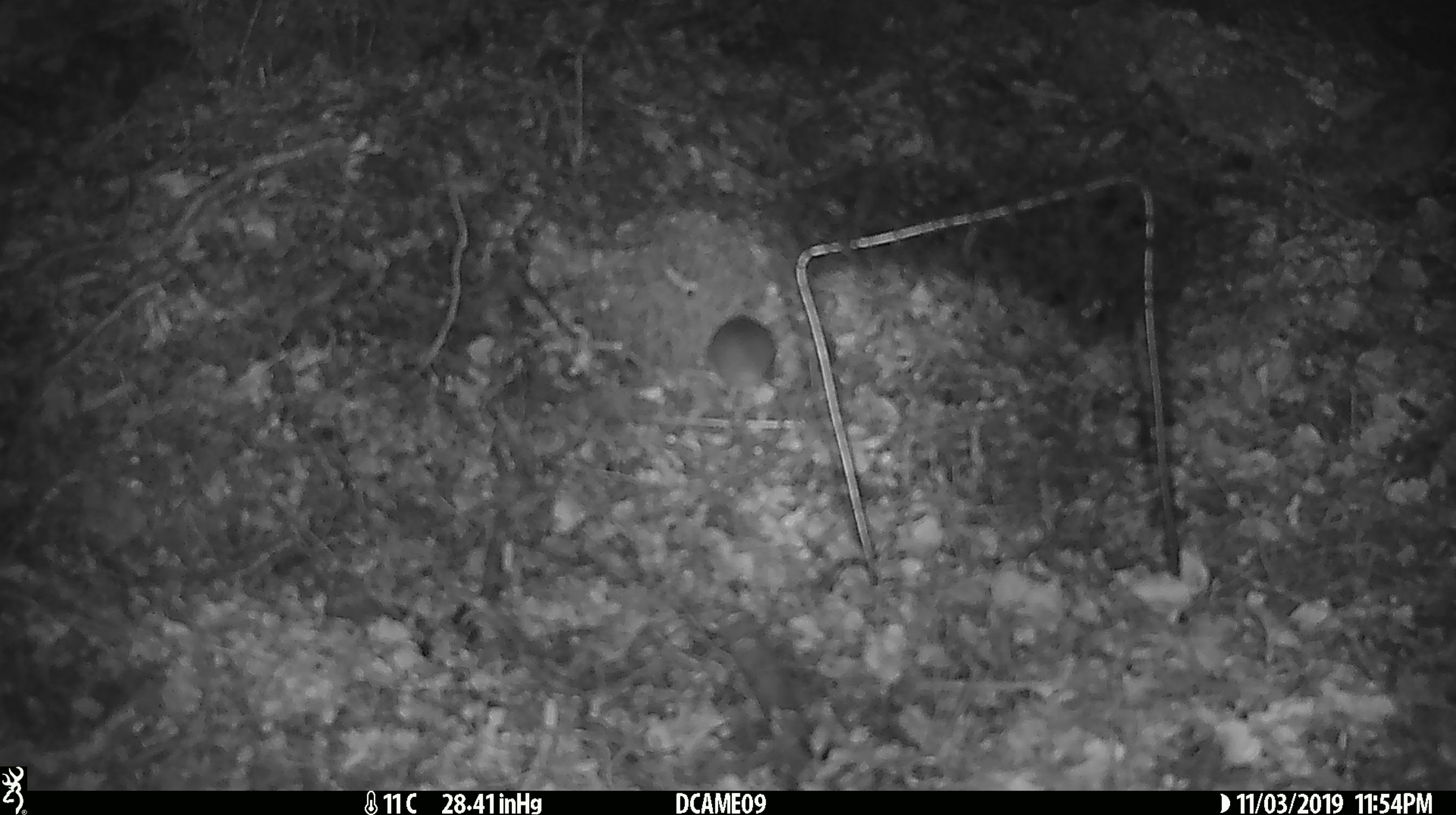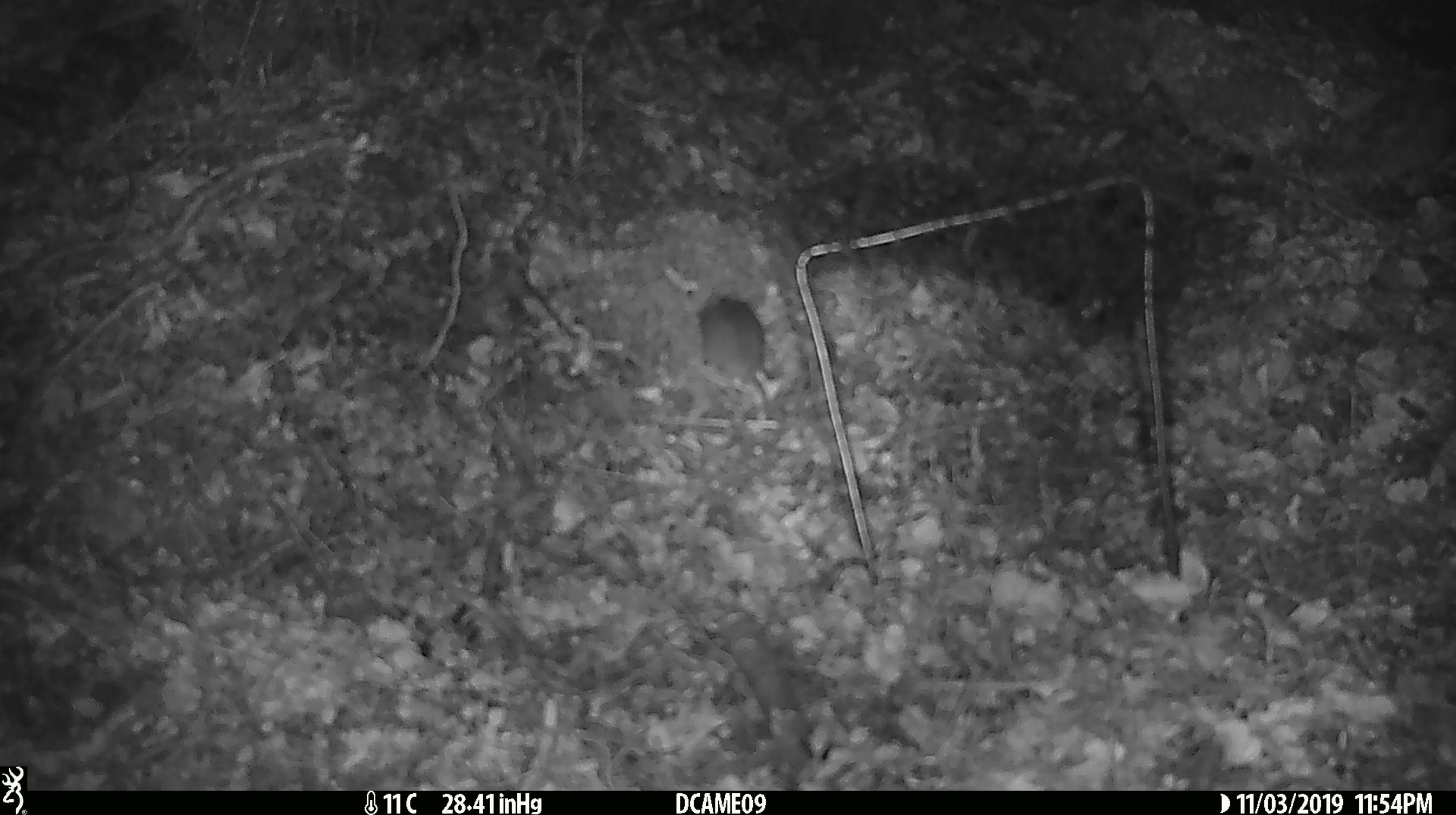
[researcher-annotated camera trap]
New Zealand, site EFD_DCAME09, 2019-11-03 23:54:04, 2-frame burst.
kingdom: Animalia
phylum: Chordata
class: Mammalia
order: Rodentia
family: Muridae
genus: Mus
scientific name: Mus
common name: mouse